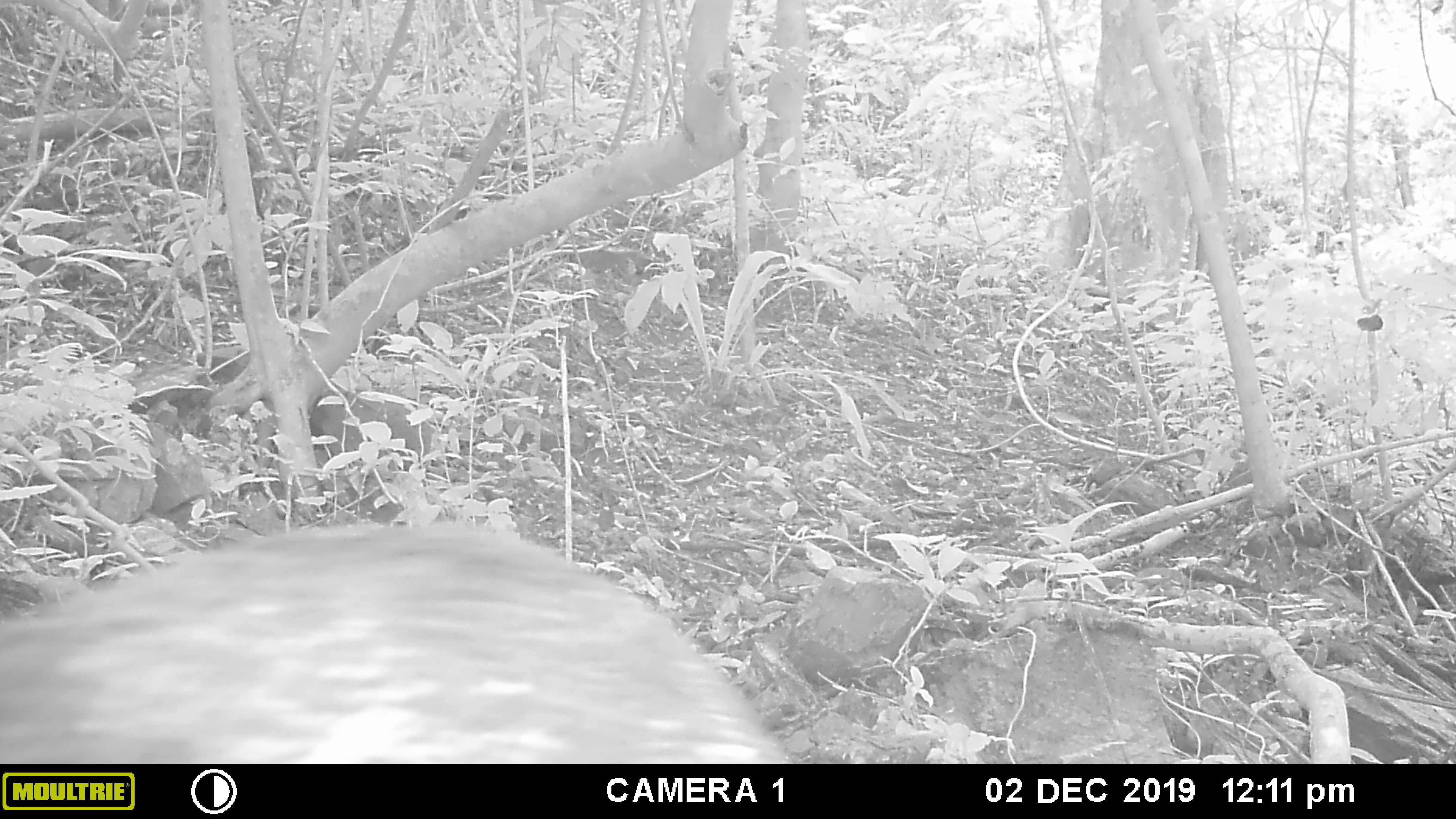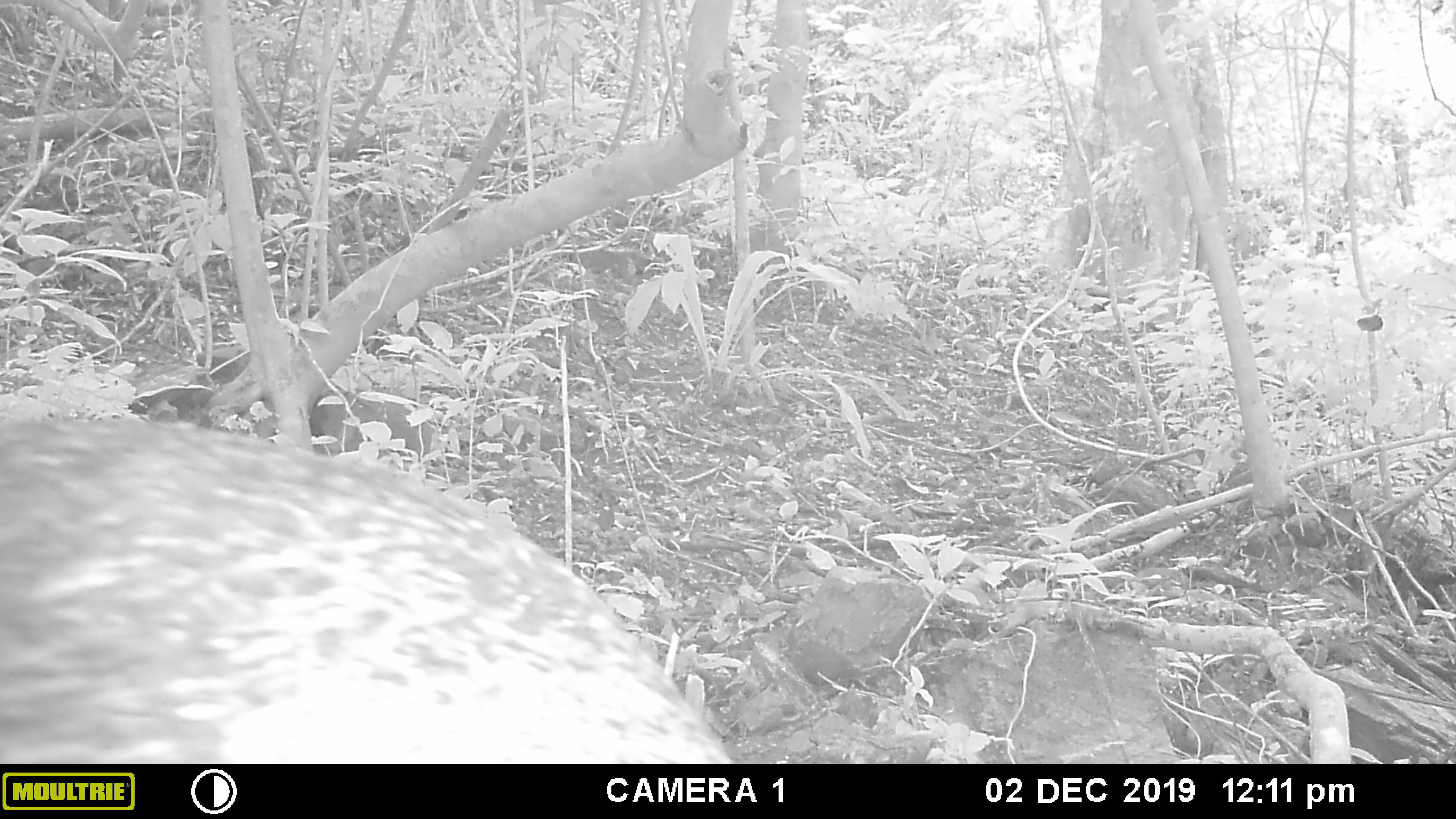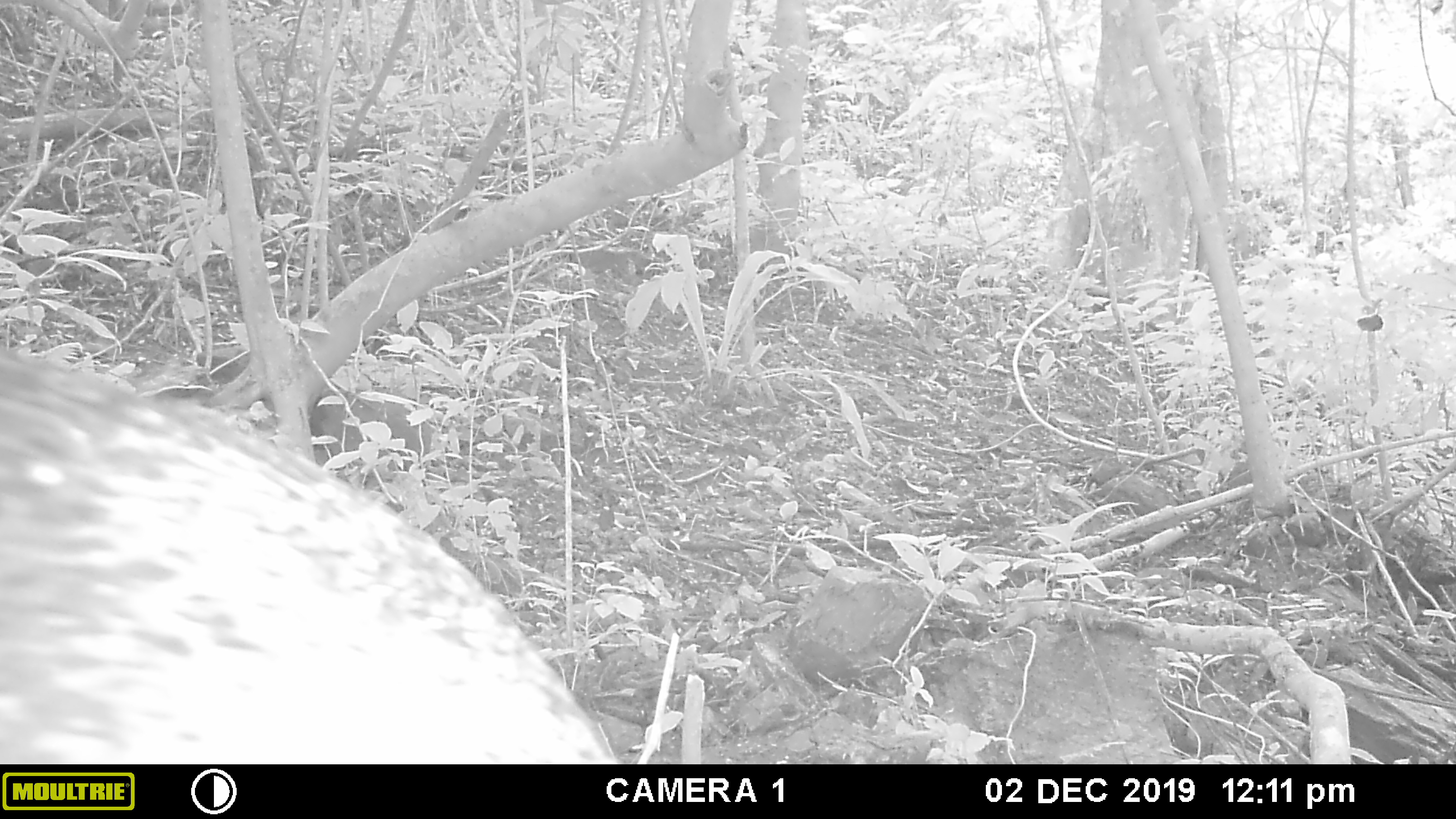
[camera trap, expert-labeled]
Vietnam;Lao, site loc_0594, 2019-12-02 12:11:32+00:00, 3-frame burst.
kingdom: Animalia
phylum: Chordata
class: Mammalia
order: Artiodactyla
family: Suidae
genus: Sus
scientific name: Sus scrofa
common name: eurasian wild pig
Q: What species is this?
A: Eurasian wild pig (Sus scrofa).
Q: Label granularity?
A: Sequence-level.